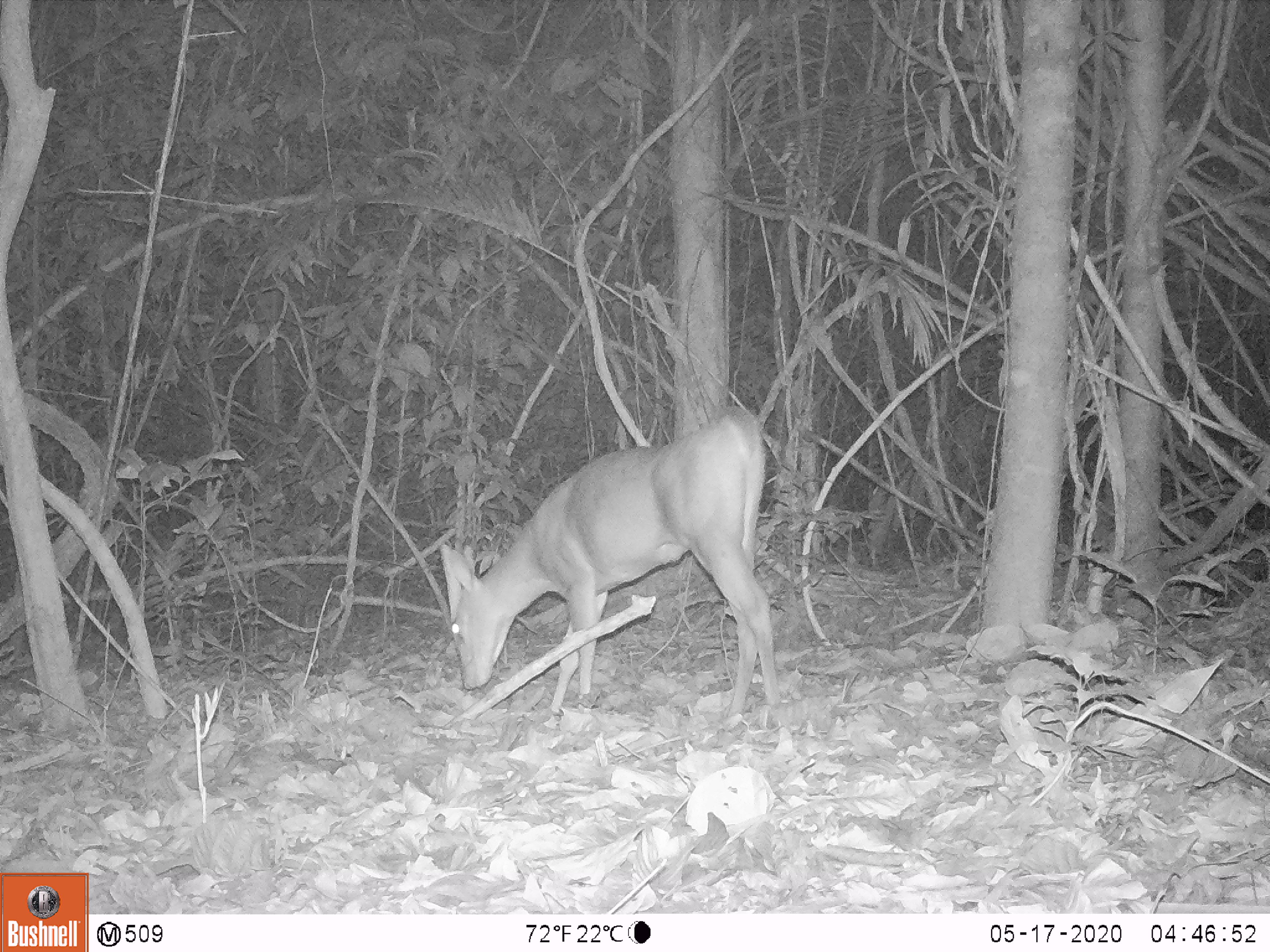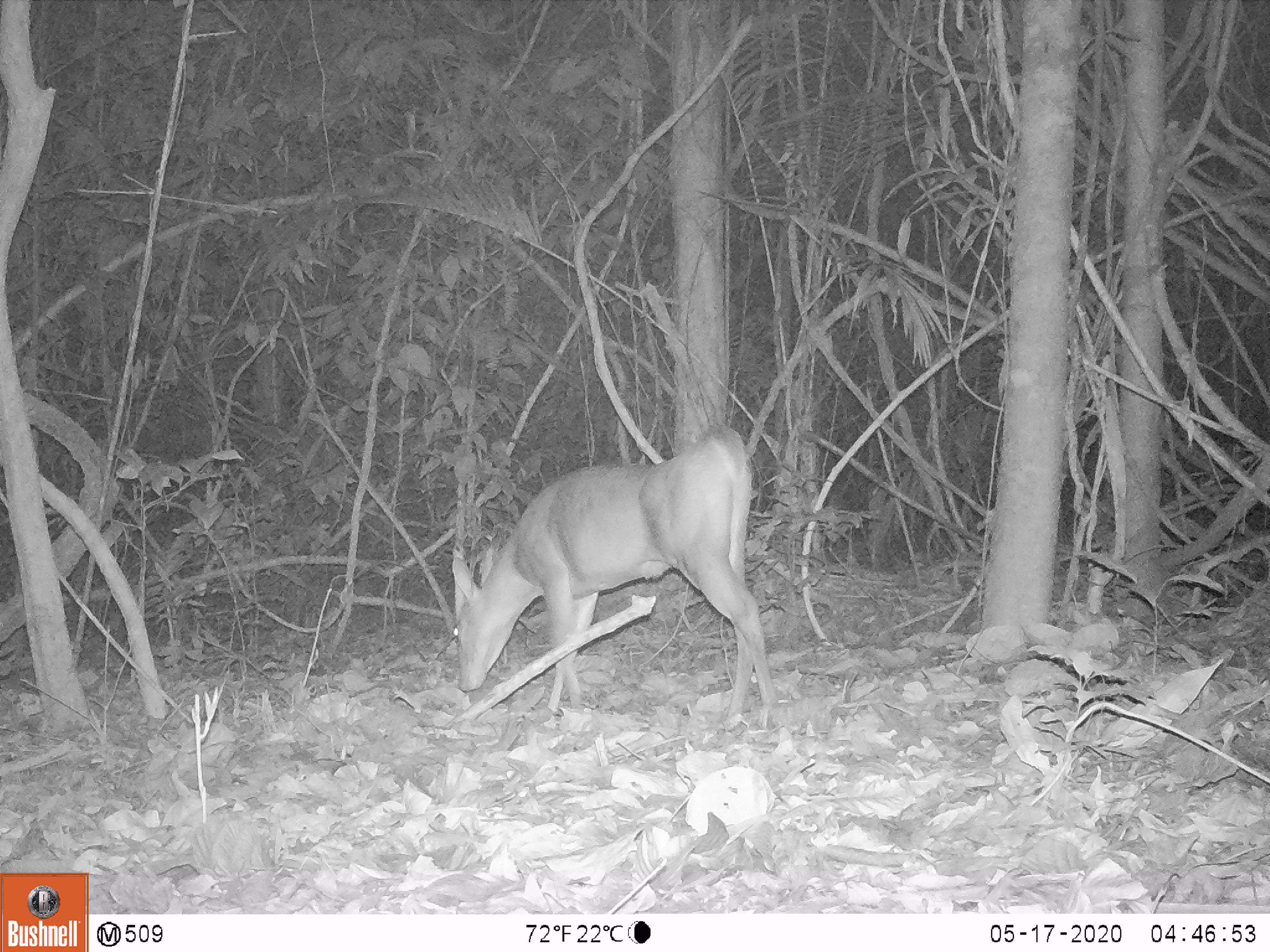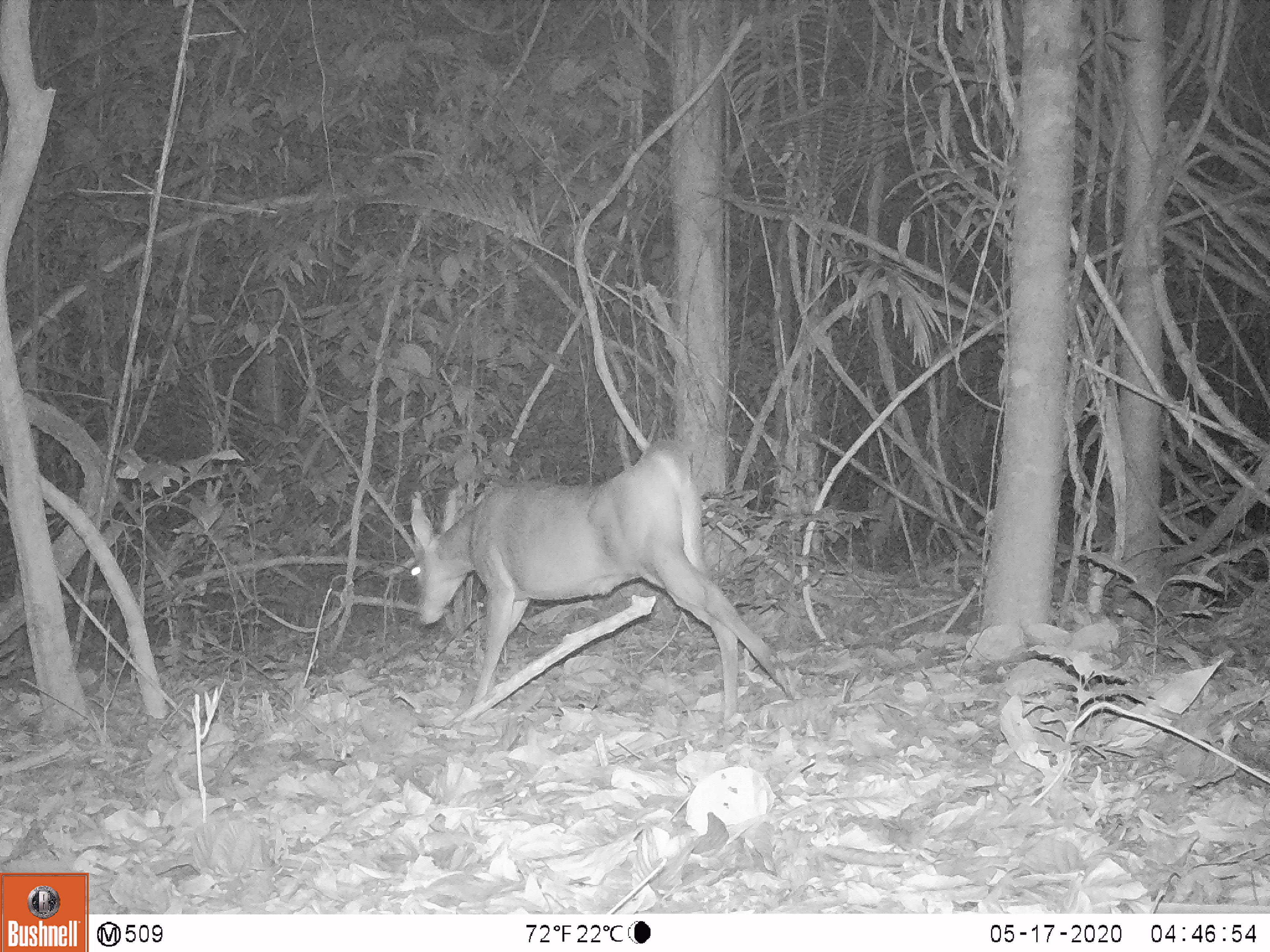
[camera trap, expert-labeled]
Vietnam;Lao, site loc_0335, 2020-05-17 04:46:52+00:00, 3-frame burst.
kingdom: Animalia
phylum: Chordata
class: Mammalia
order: Artiodactyla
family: Cervidae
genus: Muntiacus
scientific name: Muntiacus vuquangensis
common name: large-antlered muntjac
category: large antlered muntjac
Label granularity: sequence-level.